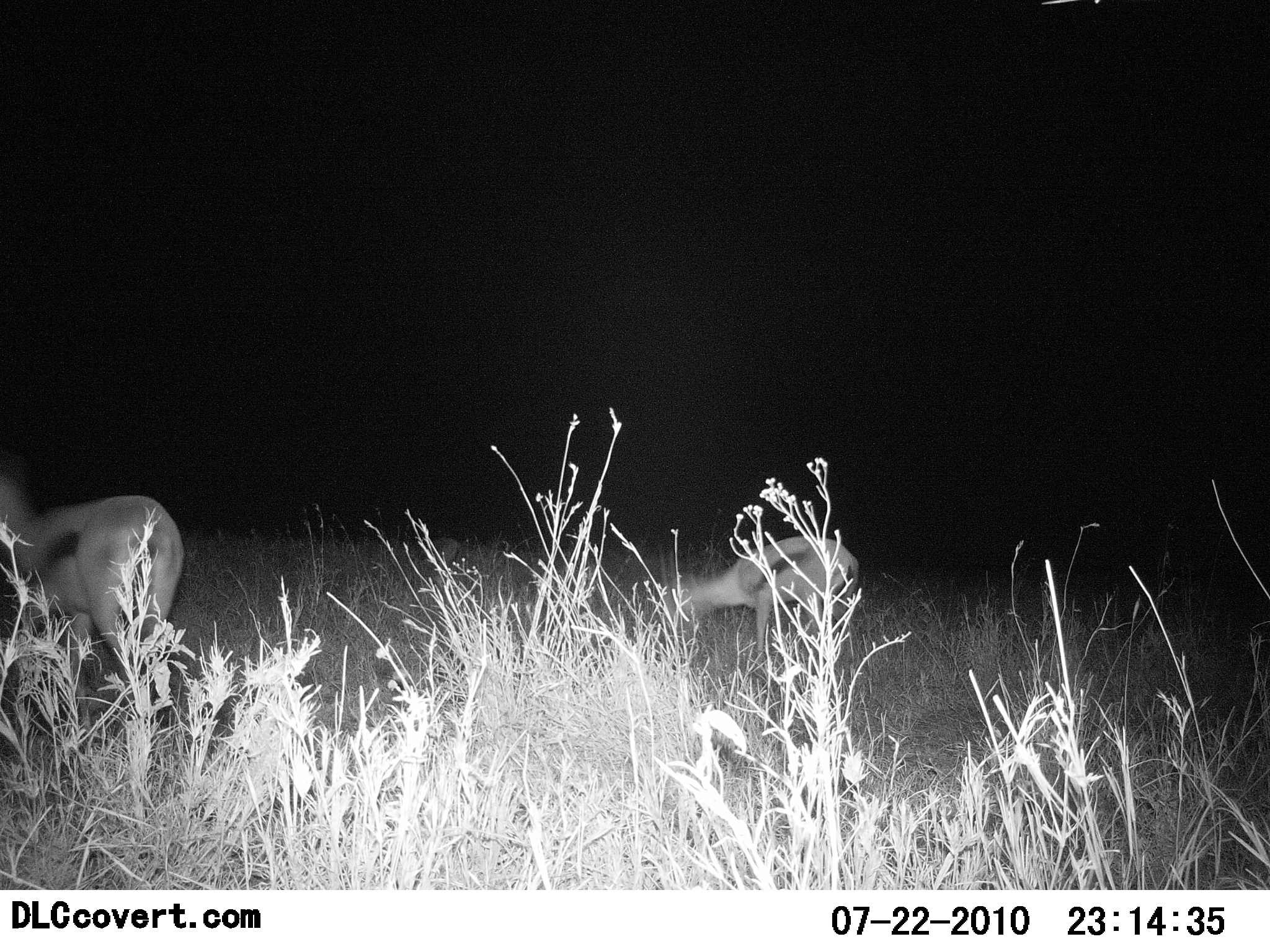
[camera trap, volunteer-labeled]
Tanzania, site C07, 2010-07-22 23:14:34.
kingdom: Animalia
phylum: Chordata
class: Mammalia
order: Artiodactyla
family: Bovidae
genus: Eudorcas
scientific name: Eudorcas thomsonii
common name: thomson's gazelle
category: gazellethomsons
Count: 2.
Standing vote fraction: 50%.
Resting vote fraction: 0%.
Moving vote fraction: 8%.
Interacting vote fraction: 0%.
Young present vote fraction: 8%.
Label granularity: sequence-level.